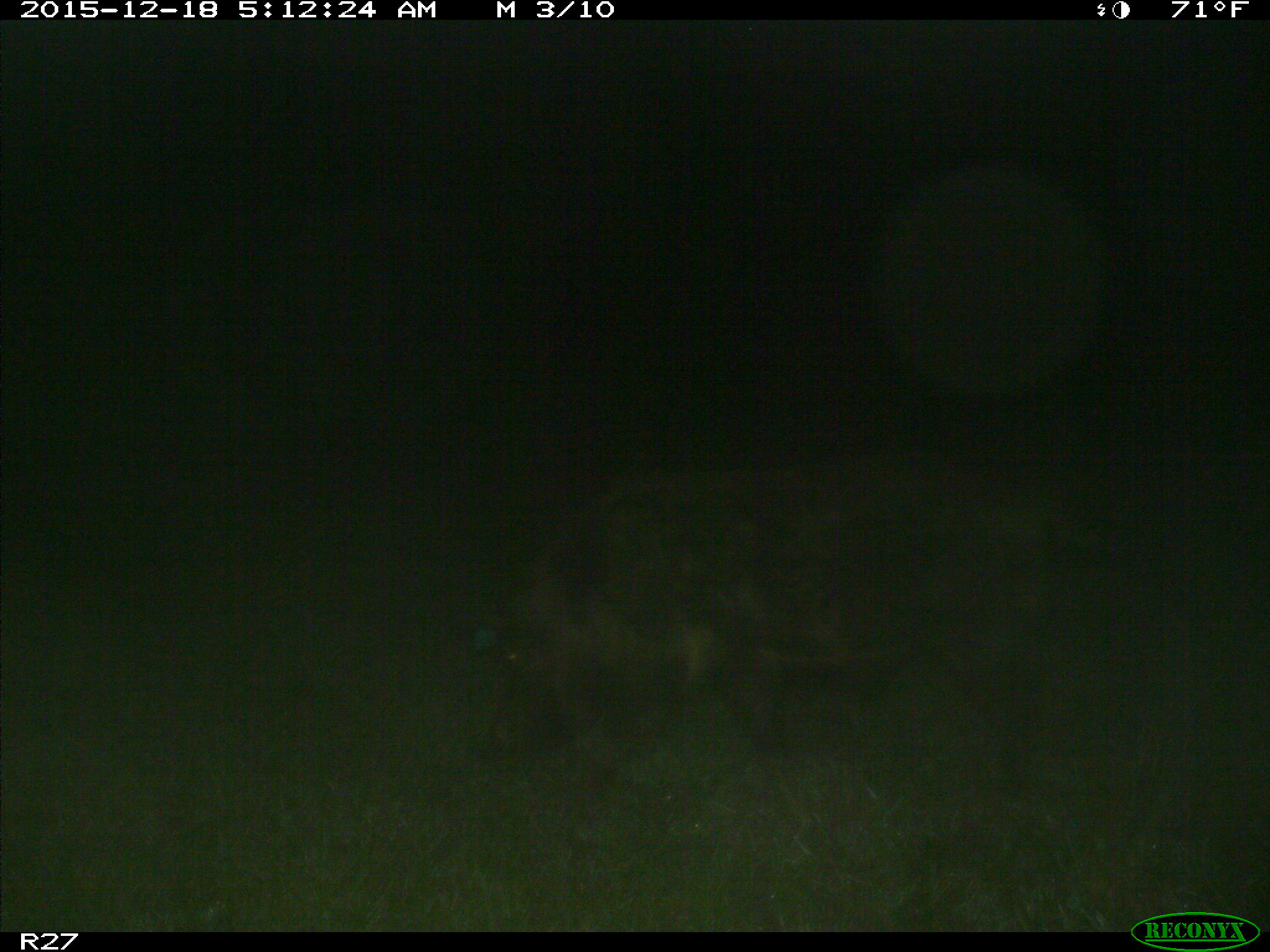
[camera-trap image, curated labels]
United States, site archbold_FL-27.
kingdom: Animalia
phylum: Chordata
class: Mammalia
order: Artiodactyla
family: Suidae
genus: Sus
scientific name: Sus scrofa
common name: wild boar